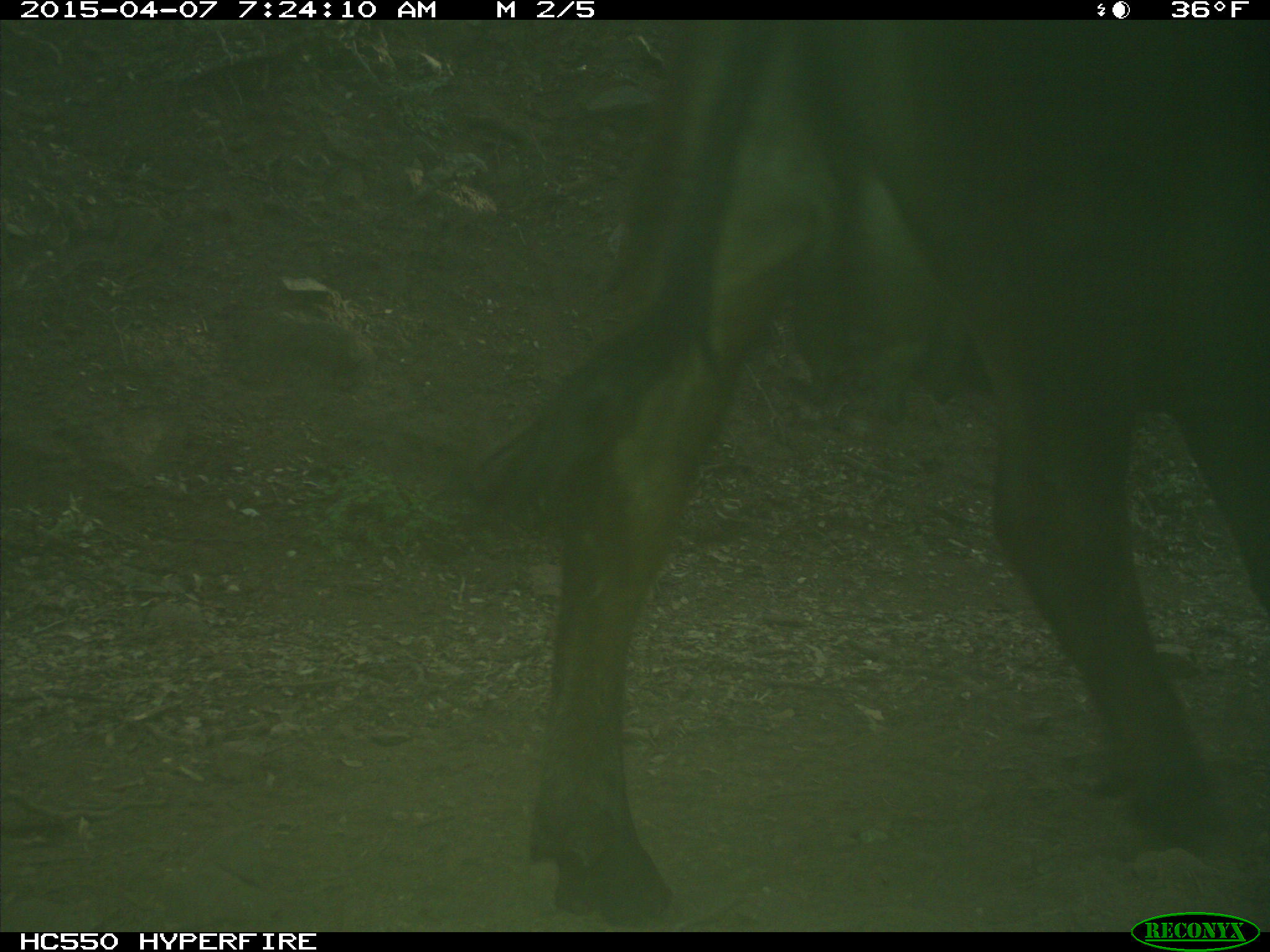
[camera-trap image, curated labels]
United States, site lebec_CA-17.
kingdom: Animalia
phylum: Chordata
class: Mammalia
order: Artiodactyla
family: Bovidae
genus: Bos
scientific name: Bos taurus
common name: domestic cow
Bos taurus (domestic cow).